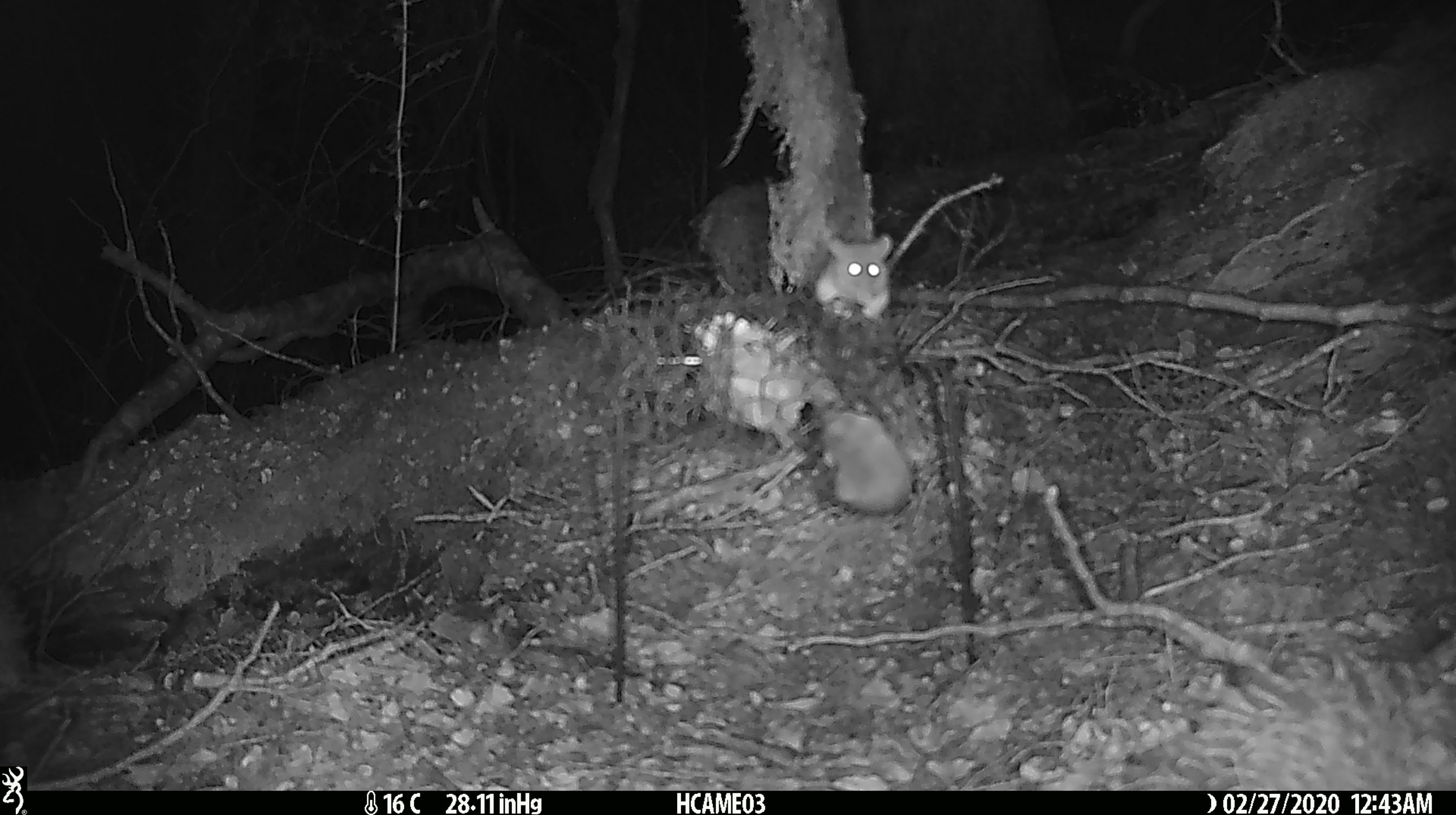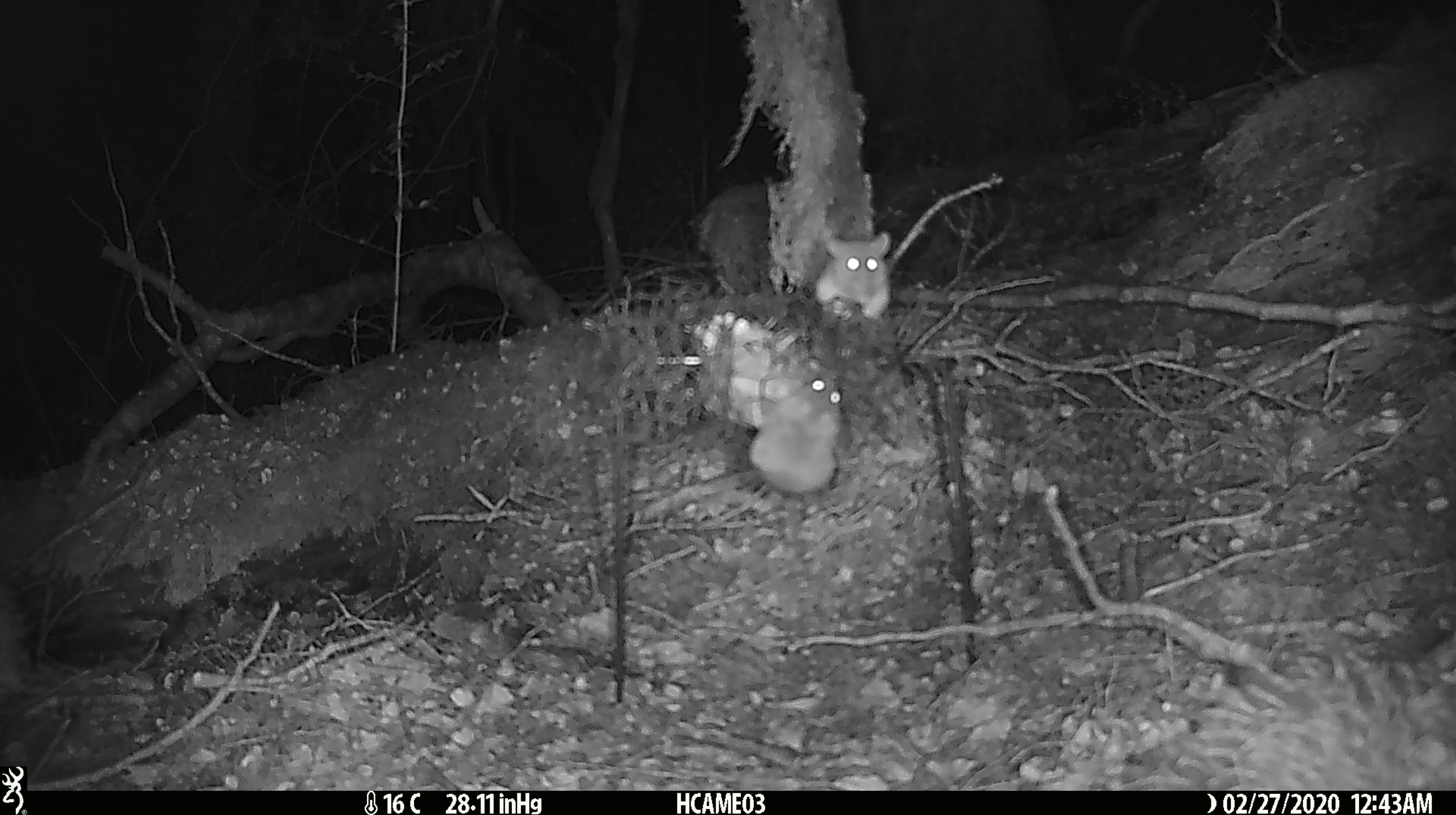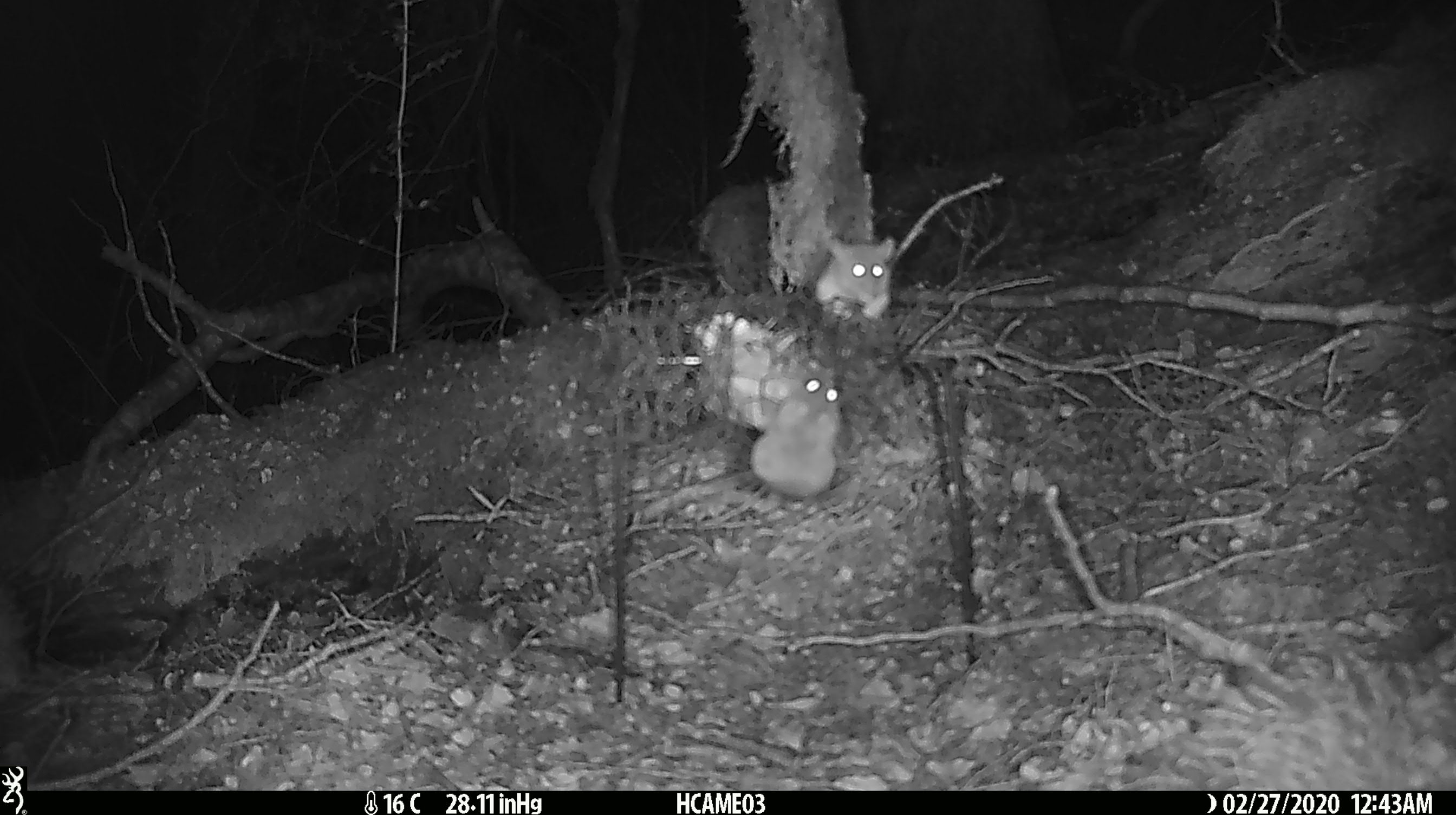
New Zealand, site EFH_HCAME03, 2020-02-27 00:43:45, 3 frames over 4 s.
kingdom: Animalia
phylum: Chordata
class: Mammalia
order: Rodentia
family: Muridae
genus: Mus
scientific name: Mus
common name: mouse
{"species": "mouse (Mus)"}